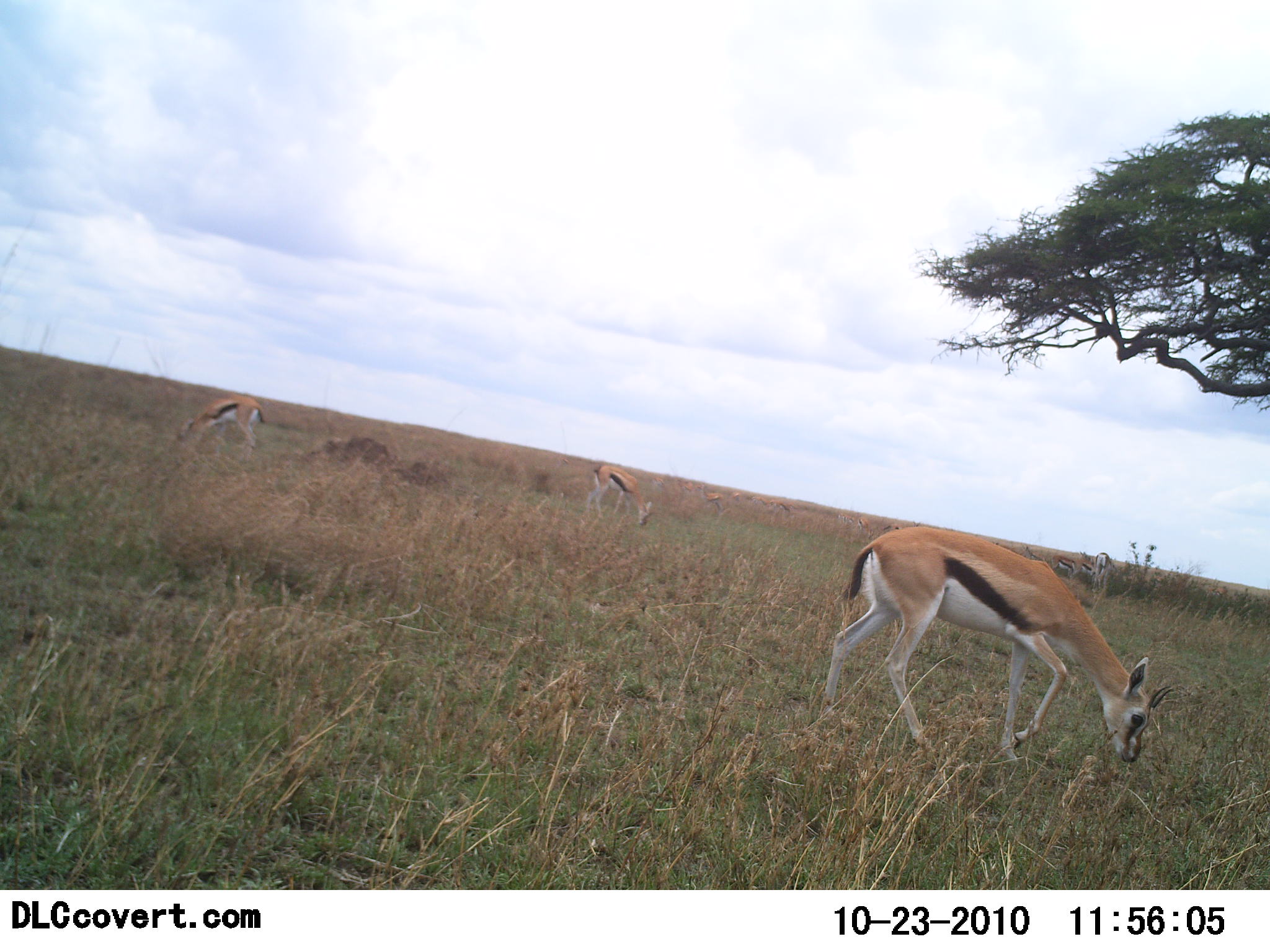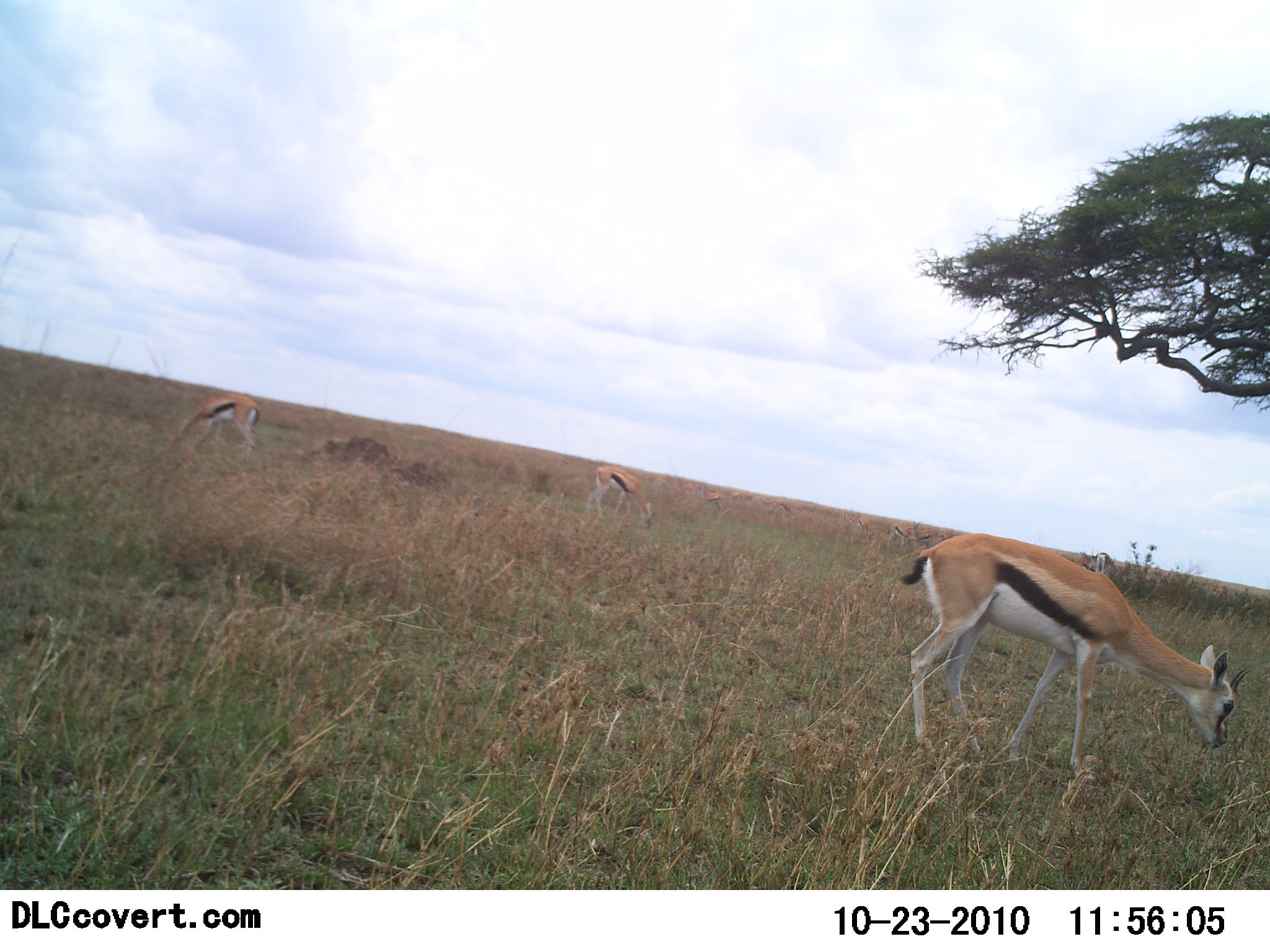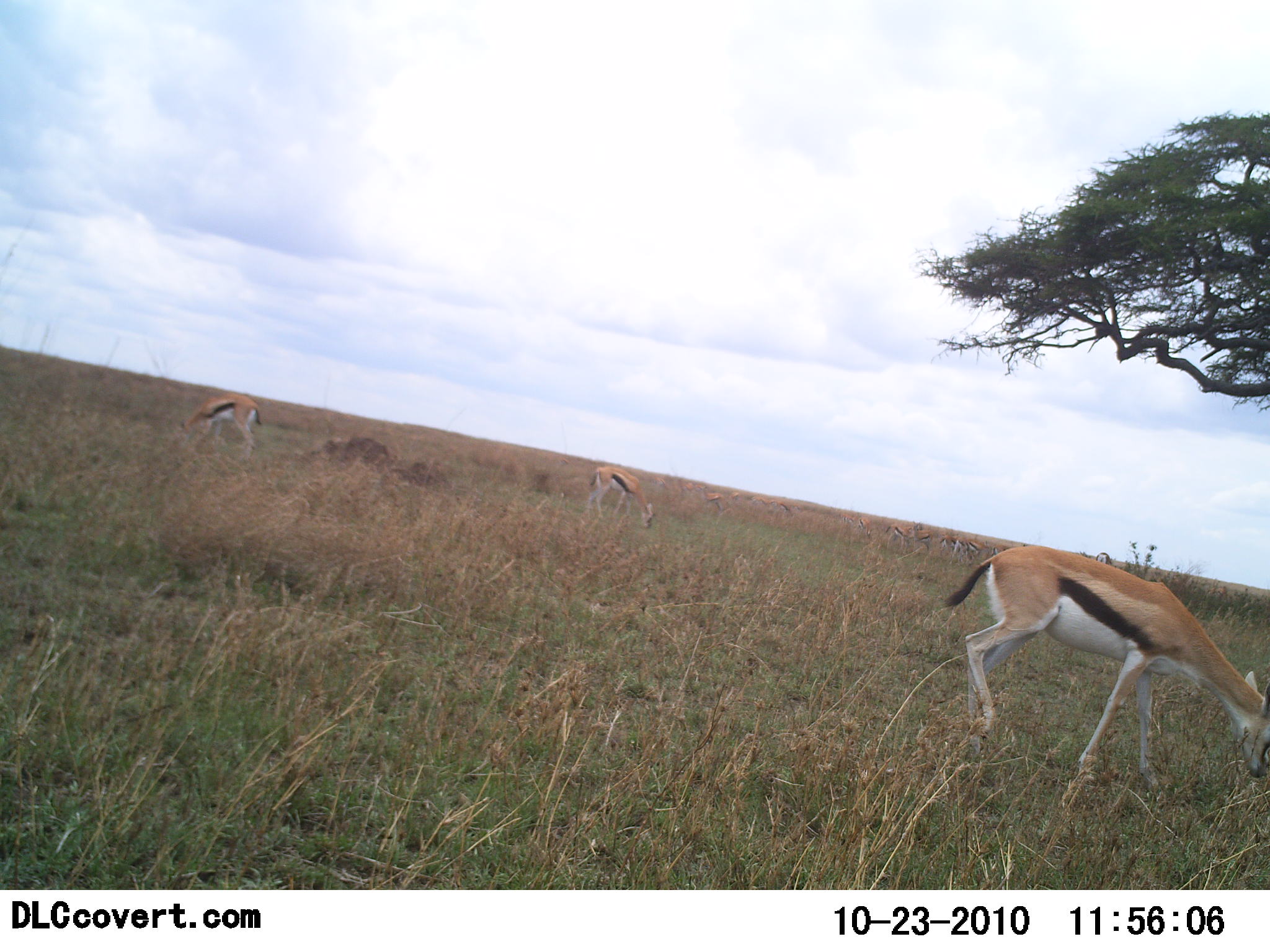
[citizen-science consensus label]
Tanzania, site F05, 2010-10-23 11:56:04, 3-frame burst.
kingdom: Animalia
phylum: Chordata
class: Mammalia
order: Artiodactyla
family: Bovidae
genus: Eudorcas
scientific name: Eudorcas thomsonii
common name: thomson's gazelle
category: gazellethomsons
Gazellethomsons (thomson's gazelle) (Eudorcas thomsonii), count 3. Behavior (volunteer vote fractions): standing 25%, resting 6%, moving 6%, interacting 0%. Young present (vote fraction): 0%. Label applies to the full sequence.